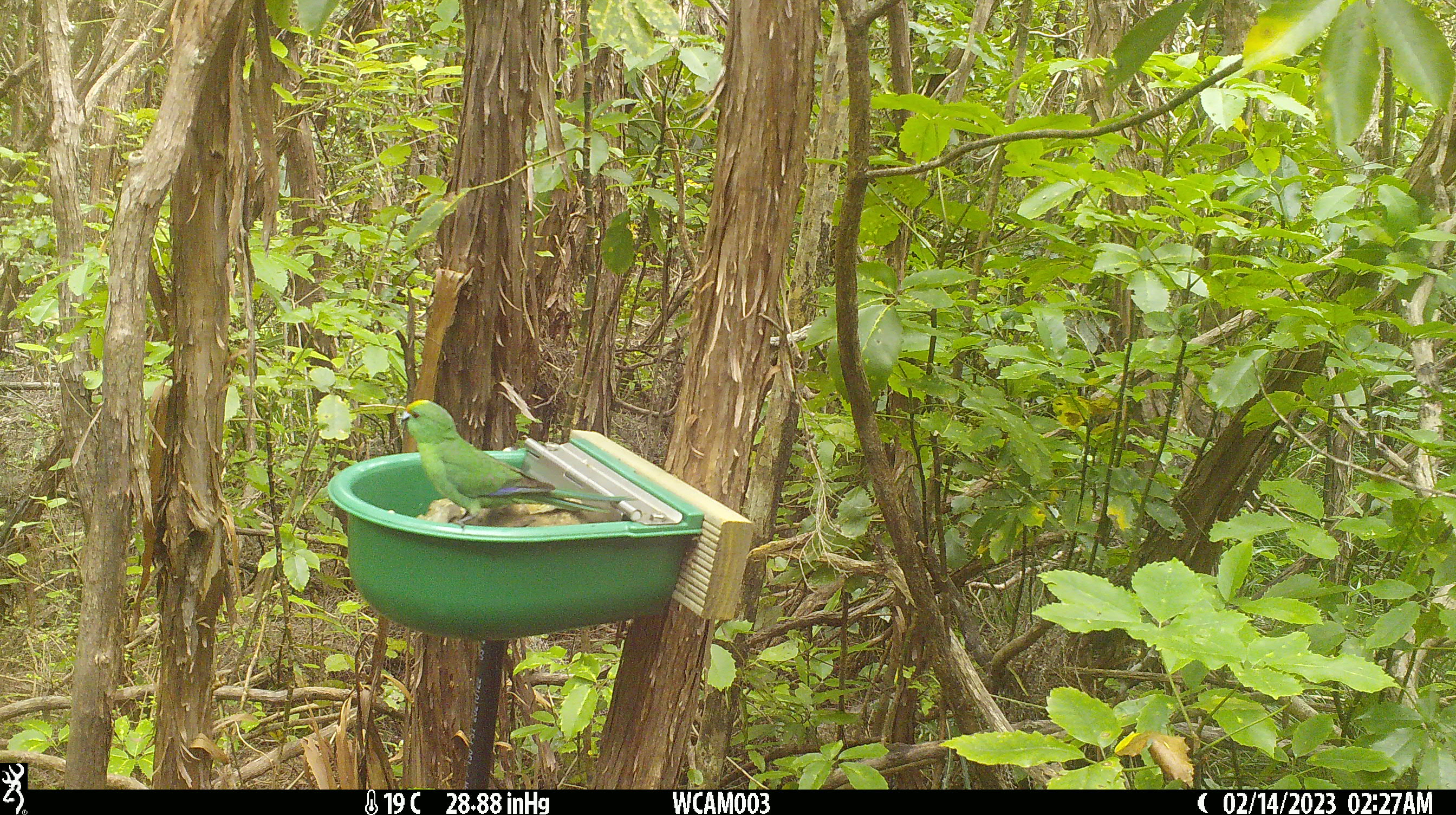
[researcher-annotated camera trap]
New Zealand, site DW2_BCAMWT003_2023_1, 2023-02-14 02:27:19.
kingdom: Animalia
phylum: Chordata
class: Aves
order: Psittaciformes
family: Psittaculidae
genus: Cyanoramphus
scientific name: Cyanoramphus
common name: parakeet